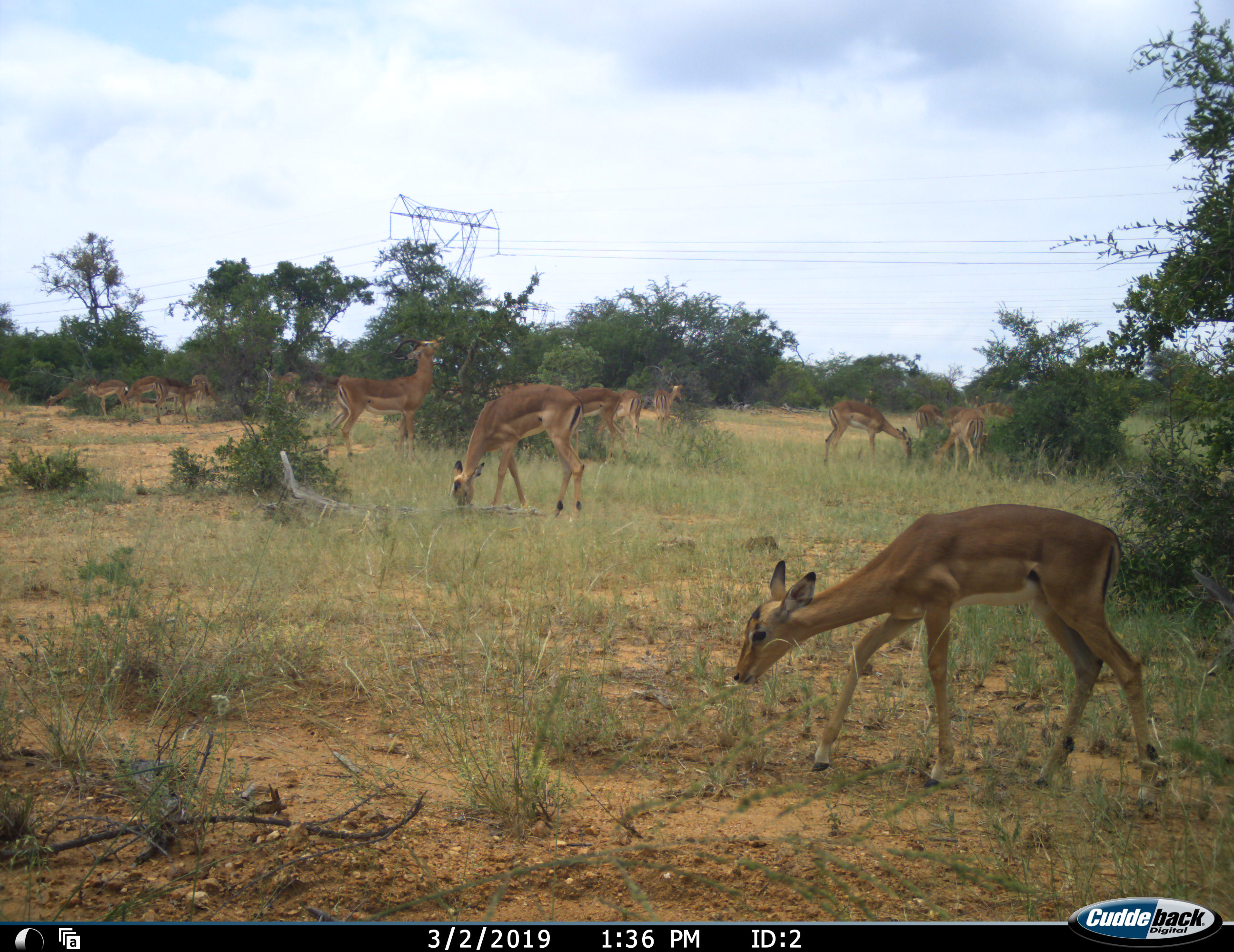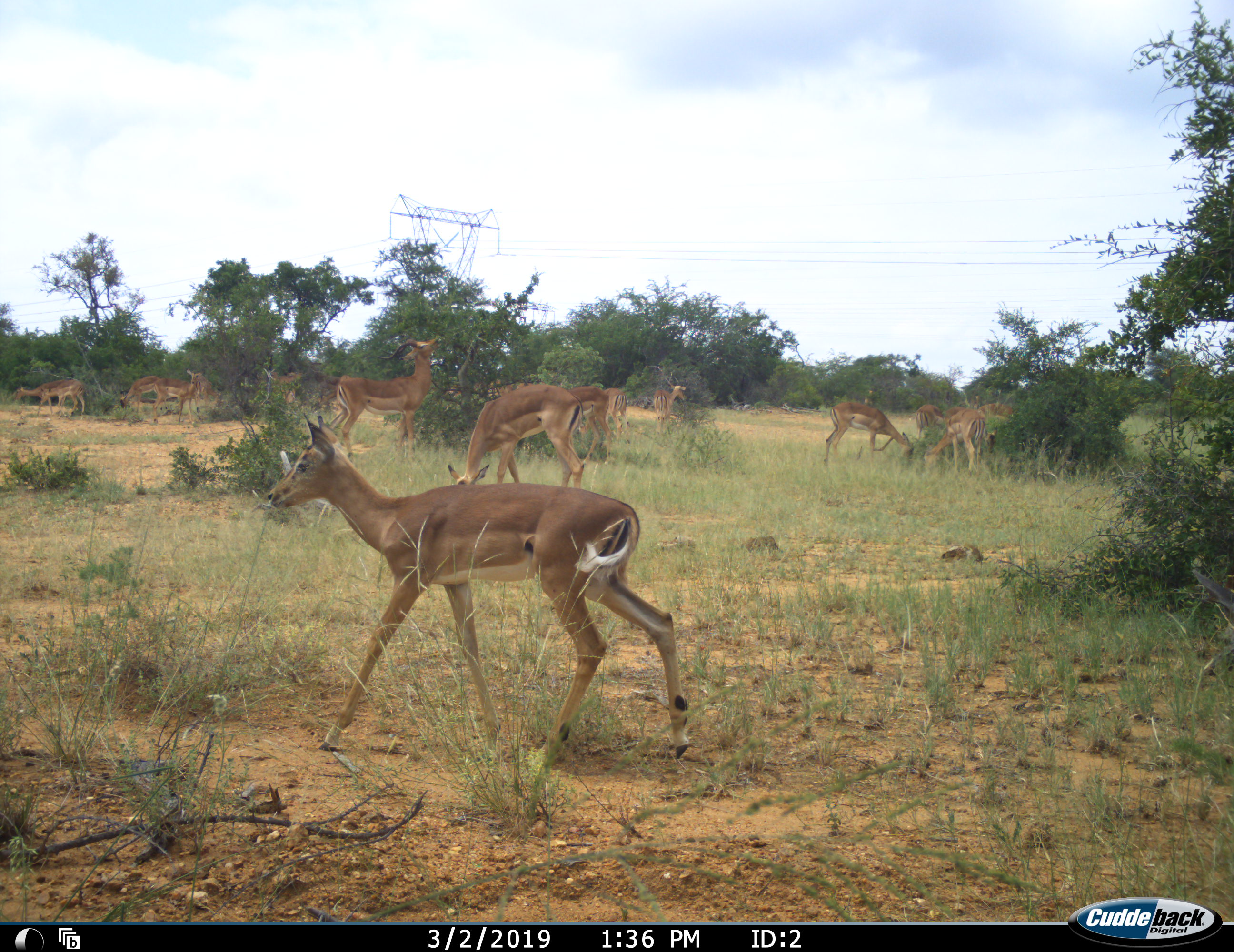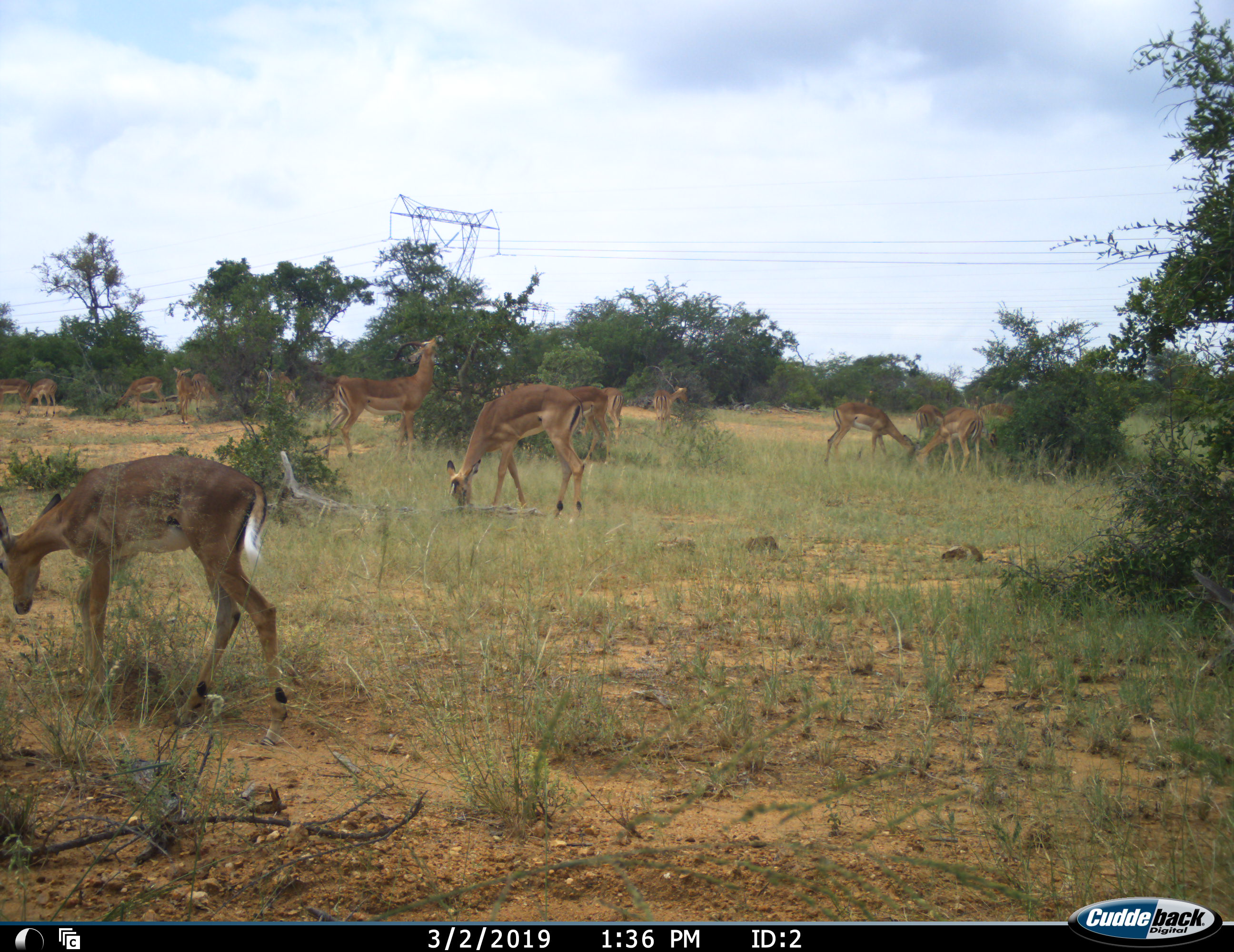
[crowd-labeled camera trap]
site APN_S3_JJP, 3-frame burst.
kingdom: Animalia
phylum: Chordata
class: Mammalia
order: Artiodactyla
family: Bovidae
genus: Aepyceros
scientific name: Aepyceros melampus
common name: impala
Impala (Aepyceros melampus), count 11-50. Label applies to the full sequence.